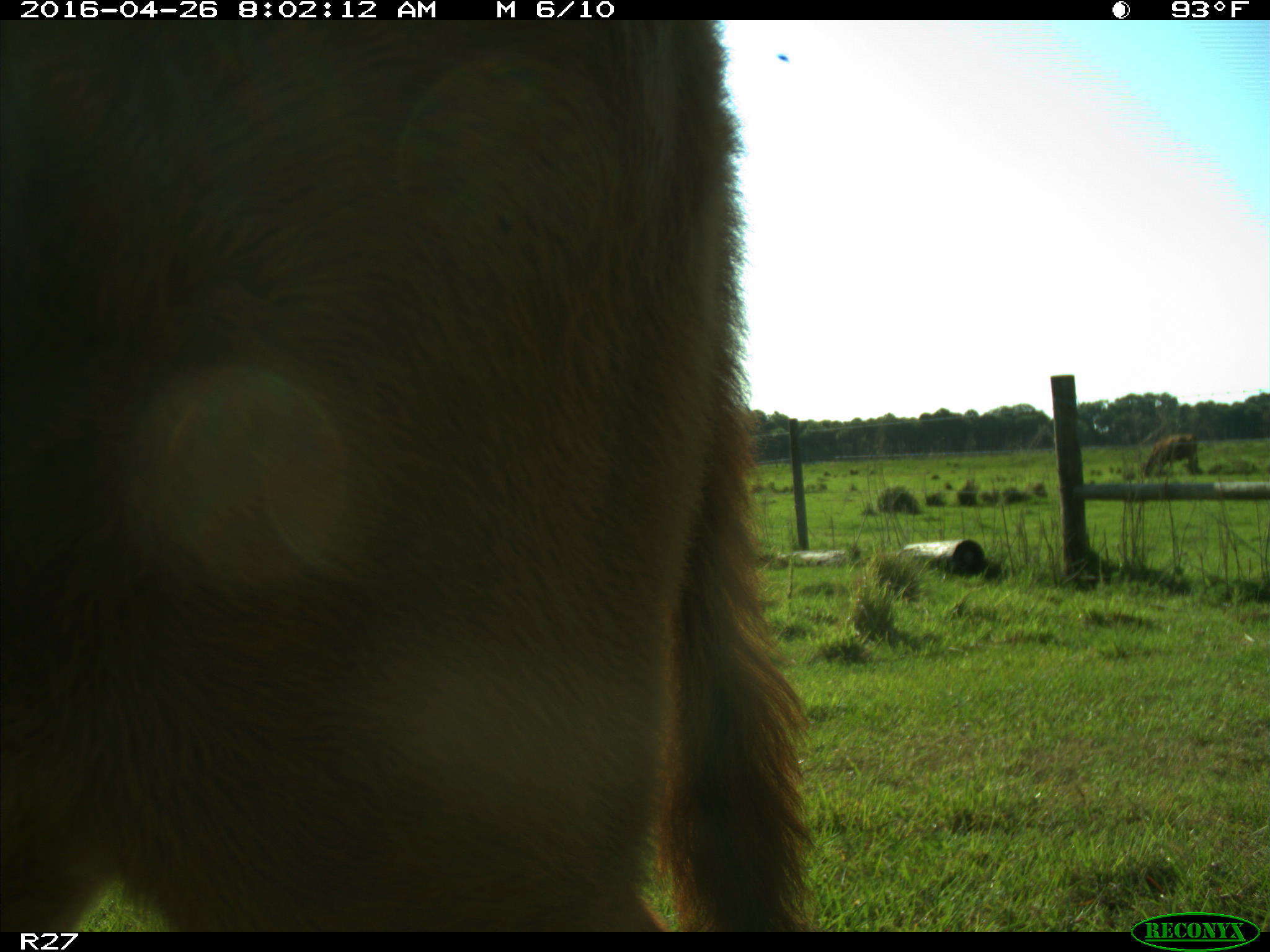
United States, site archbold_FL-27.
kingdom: Animalia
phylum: Chordata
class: Mammalia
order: Artiodactyla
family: Bovidae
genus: Bos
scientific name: Bos taurus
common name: domestic cow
Bos taurus (domestic cow).